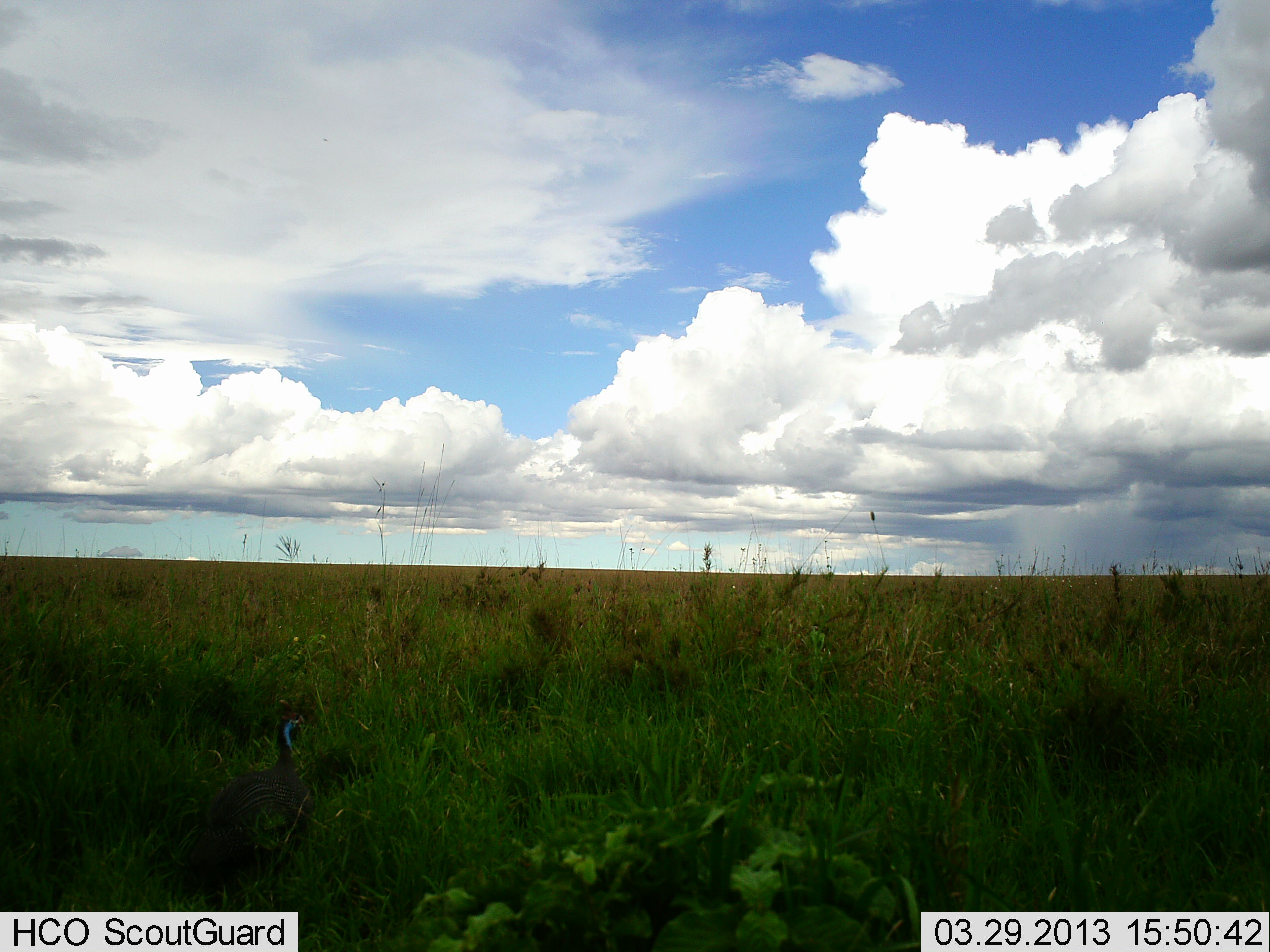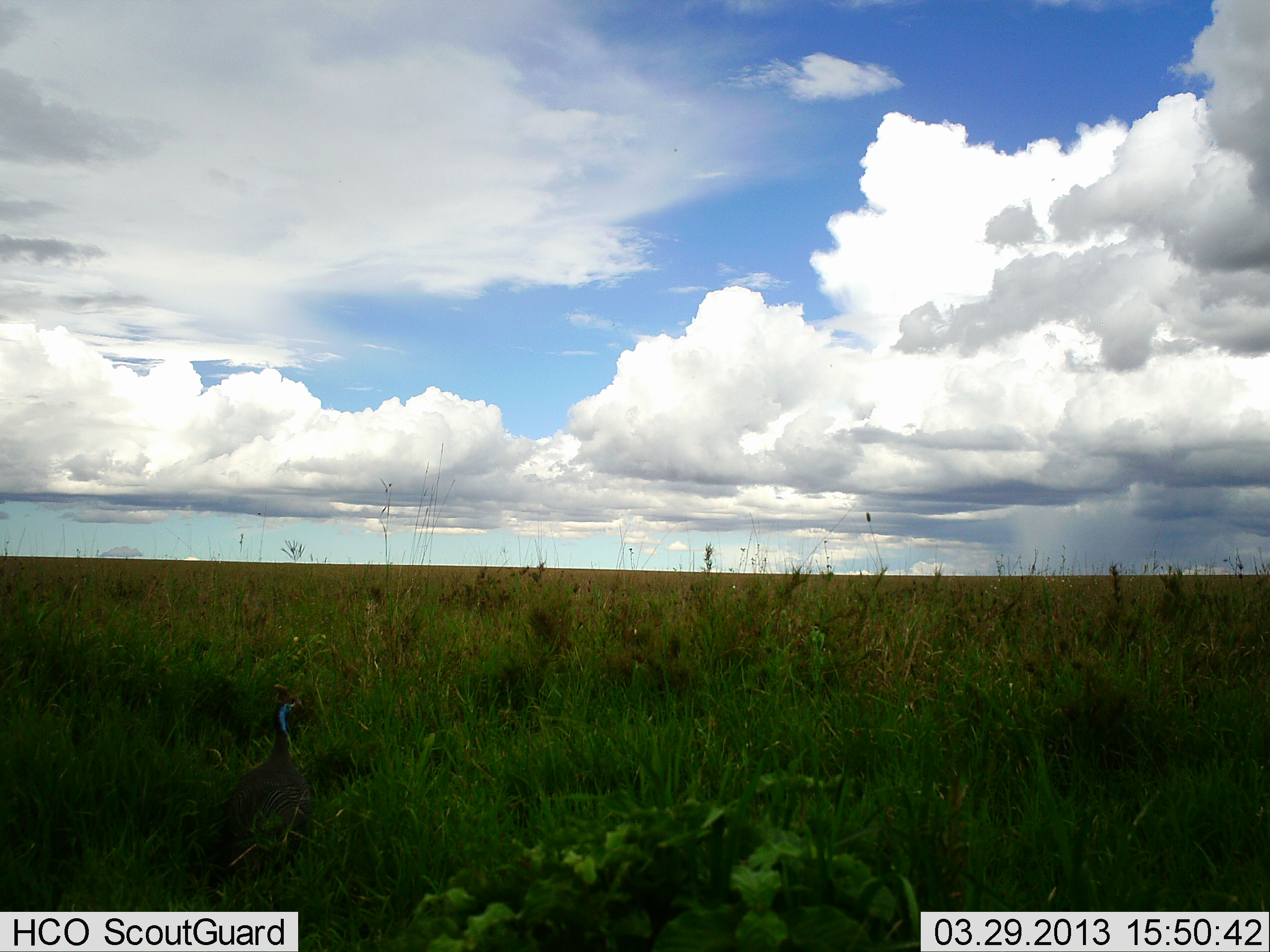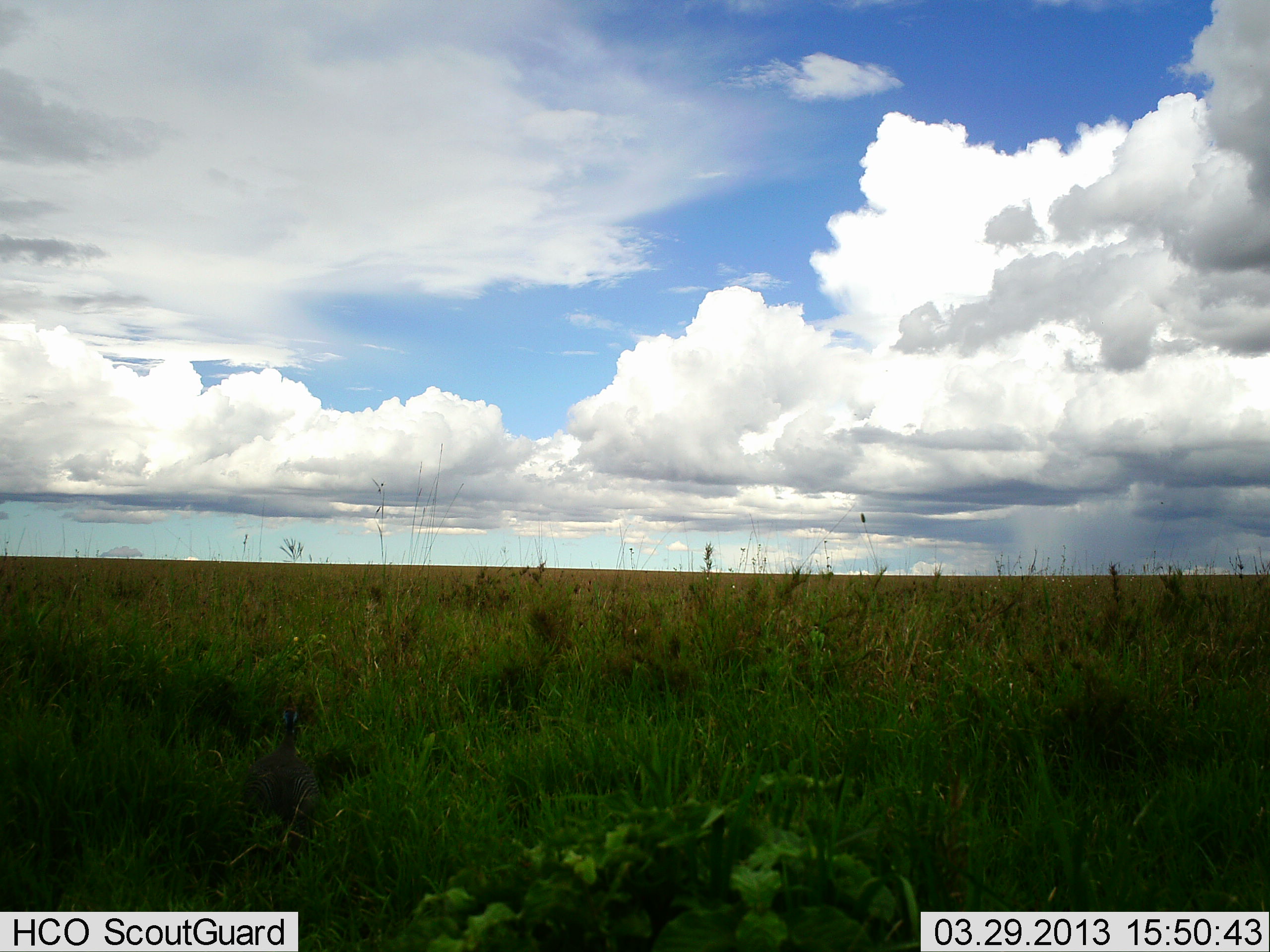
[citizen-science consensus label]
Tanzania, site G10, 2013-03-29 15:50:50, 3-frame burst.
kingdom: Animalia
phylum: Chordata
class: Aves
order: Galliformes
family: Numididae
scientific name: Numididae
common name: guinea fowl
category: guineafowl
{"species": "guineafowl (guinea fowl) (Numididae)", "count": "1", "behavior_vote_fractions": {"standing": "53%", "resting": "0%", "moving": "50%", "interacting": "0%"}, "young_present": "0%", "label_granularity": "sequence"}